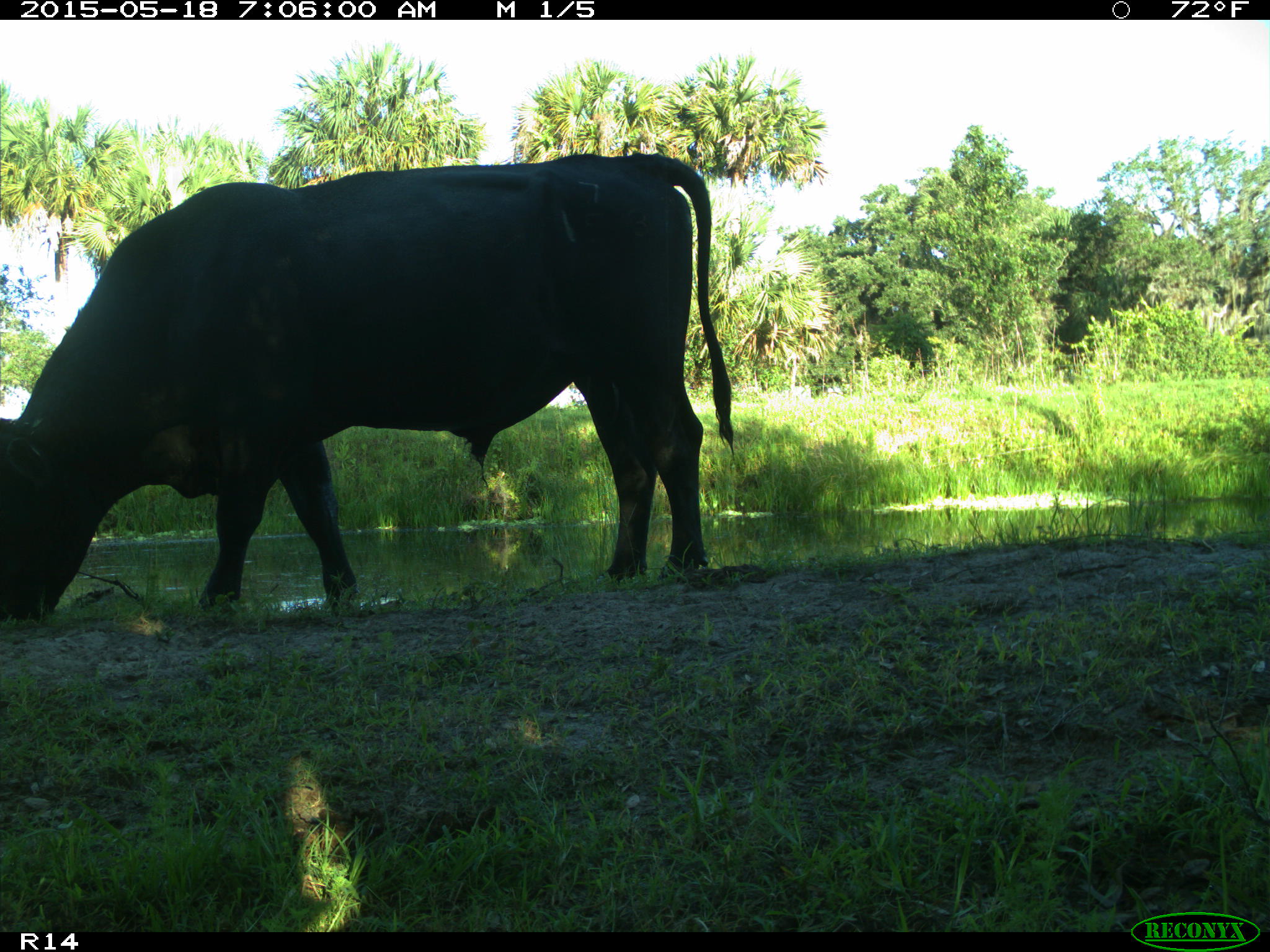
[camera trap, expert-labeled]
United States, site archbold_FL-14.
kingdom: Animalia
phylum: Chordata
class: Mammalia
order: Artiodactyla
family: Bovidae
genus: Bos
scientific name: Bos taurus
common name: domestic cow